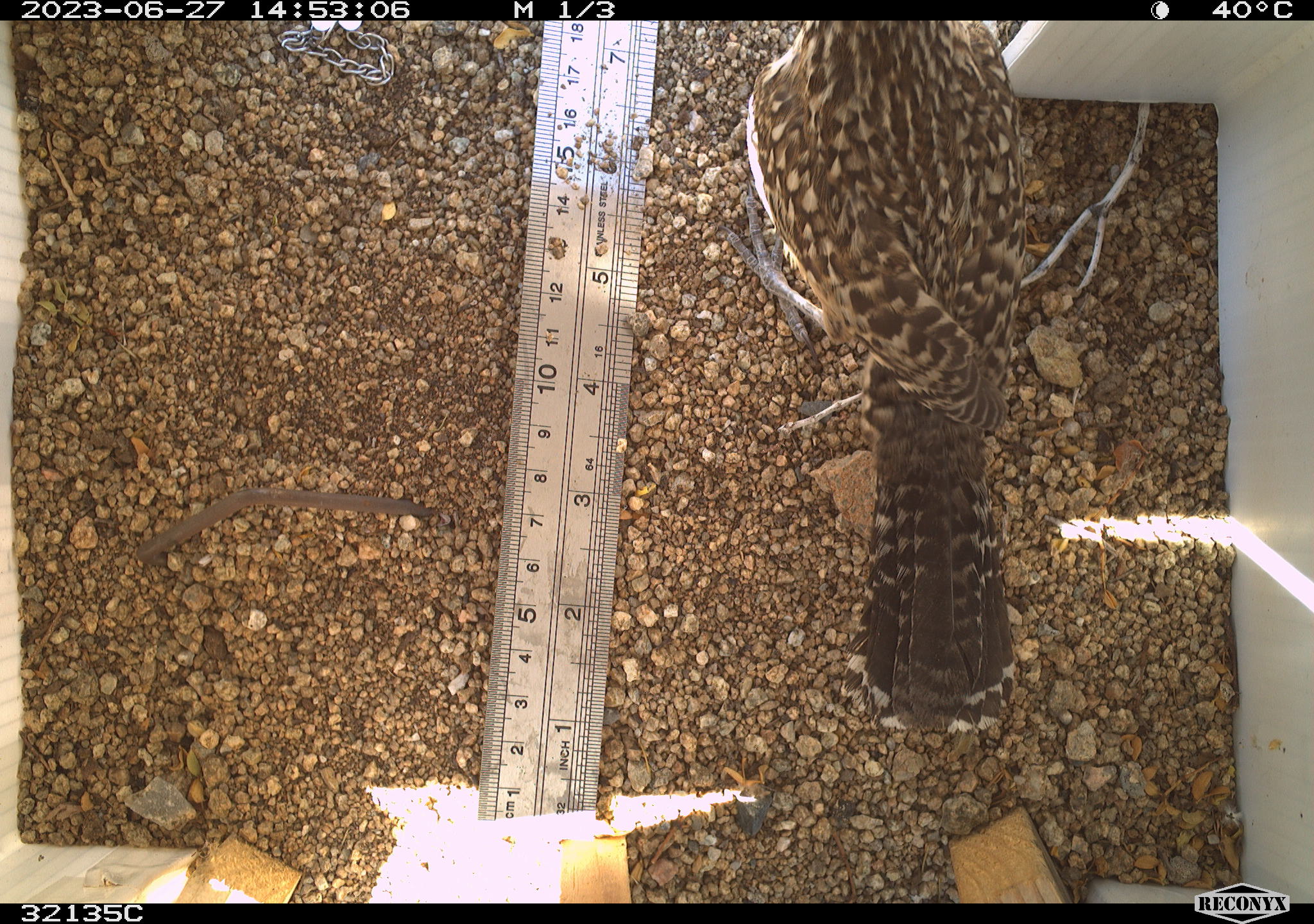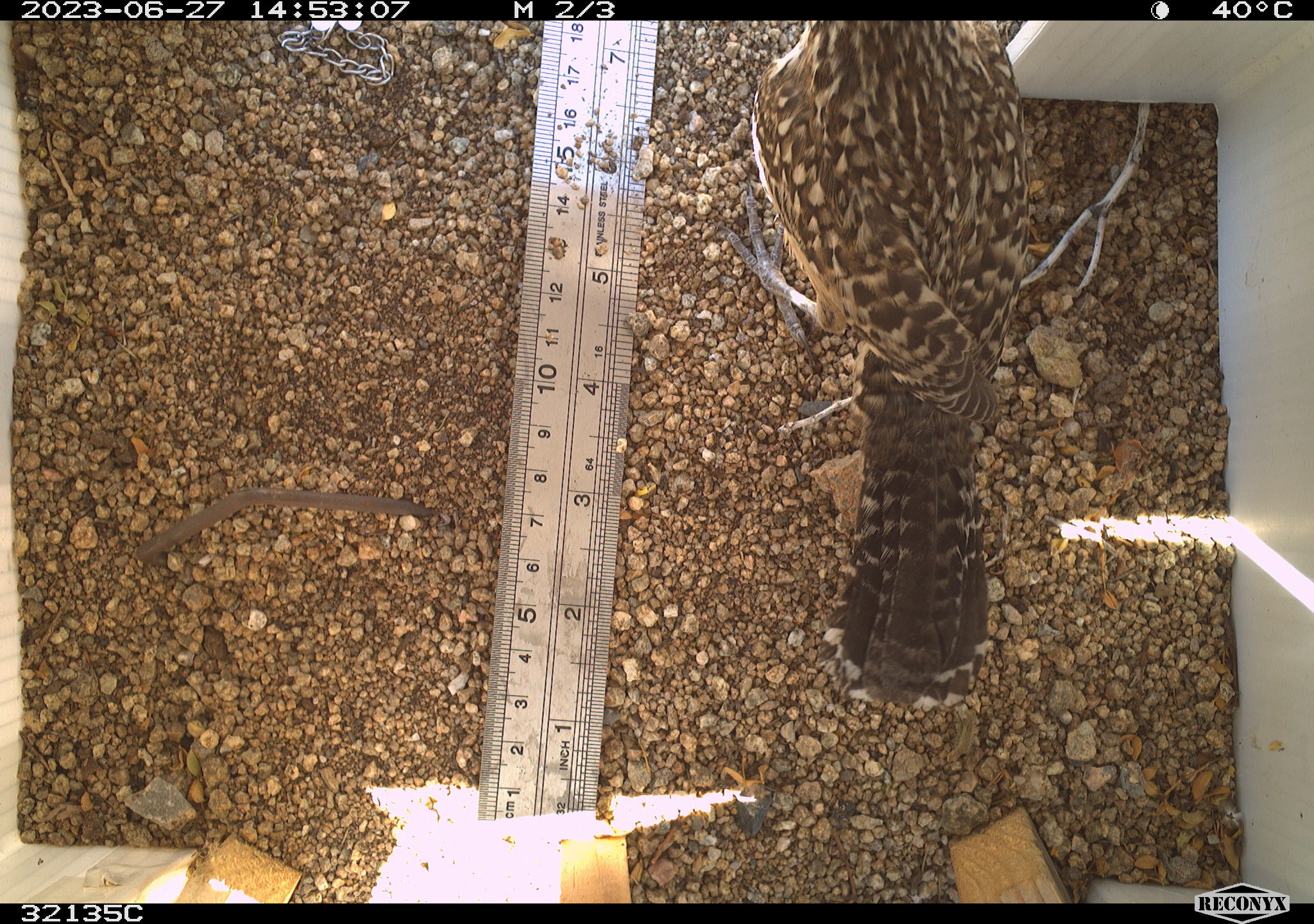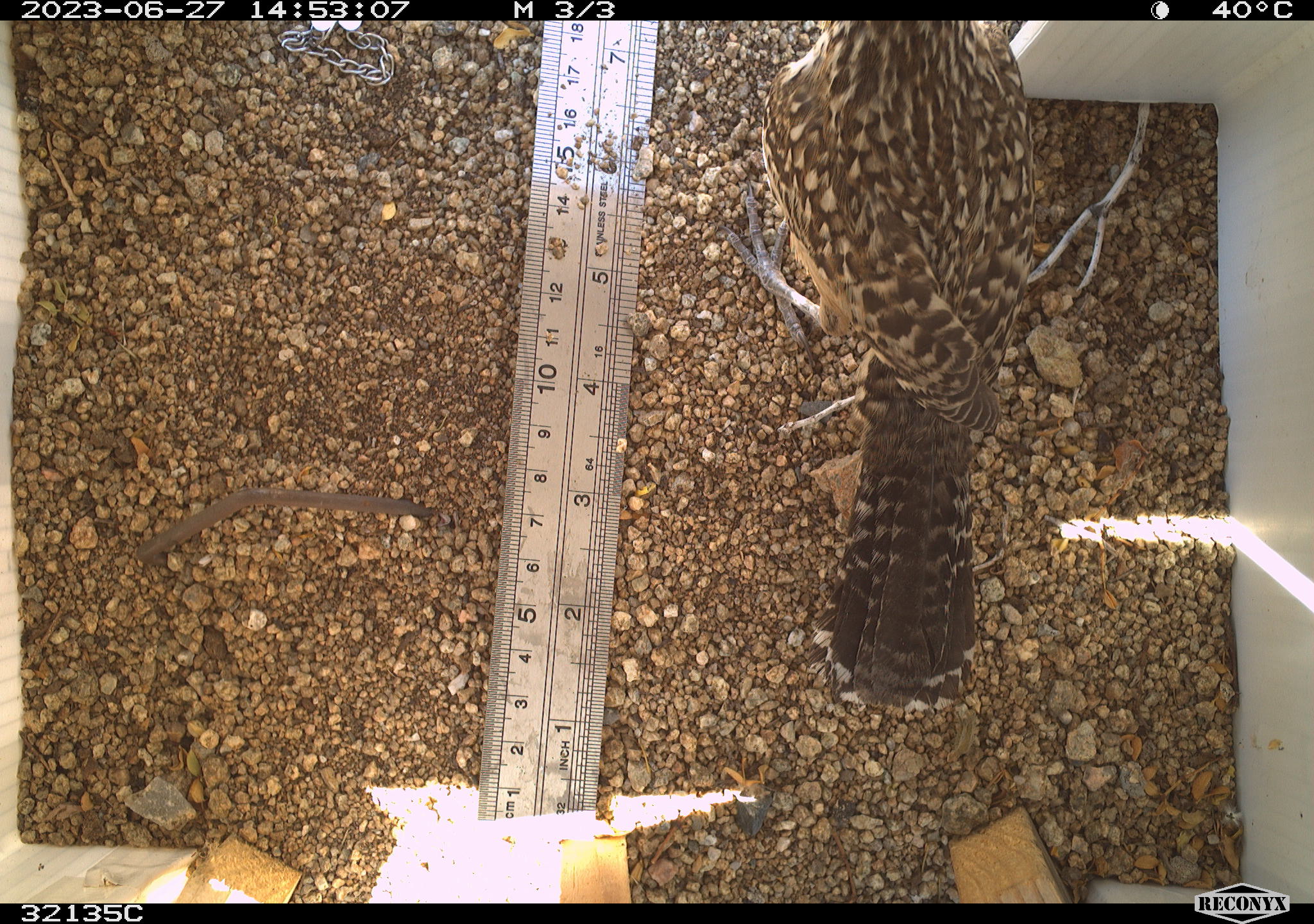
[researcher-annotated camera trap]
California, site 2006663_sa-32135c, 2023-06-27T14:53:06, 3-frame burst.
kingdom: Animalia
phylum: Chordata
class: Aves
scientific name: Aves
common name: bird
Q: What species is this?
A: Bird (Aves).